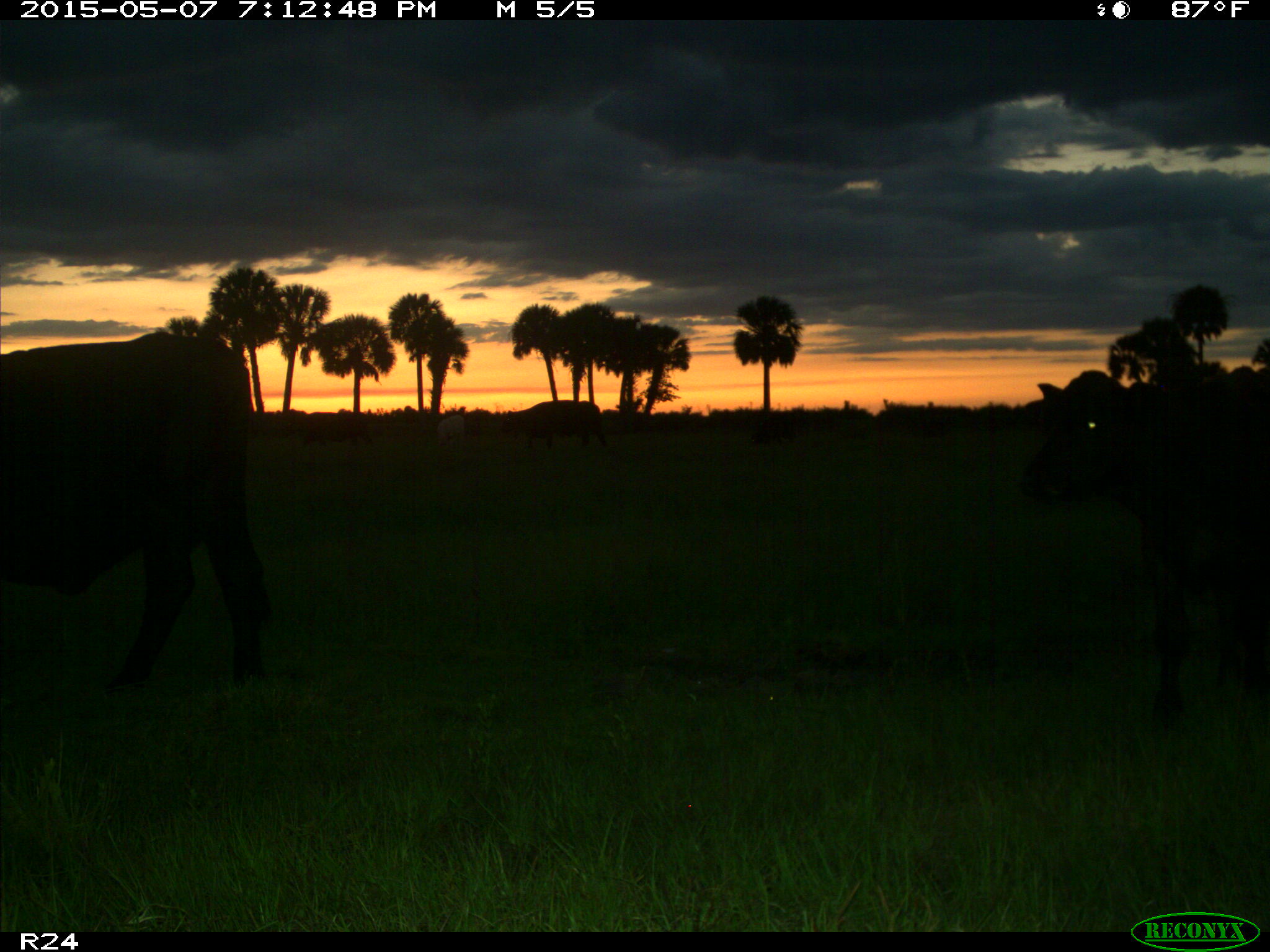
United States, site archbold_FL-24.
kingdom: Animalia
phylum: Chordata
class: Mammalia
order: Artiodactyla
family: Bovidae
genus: Bos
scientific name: Bos taurus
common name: domestic cow